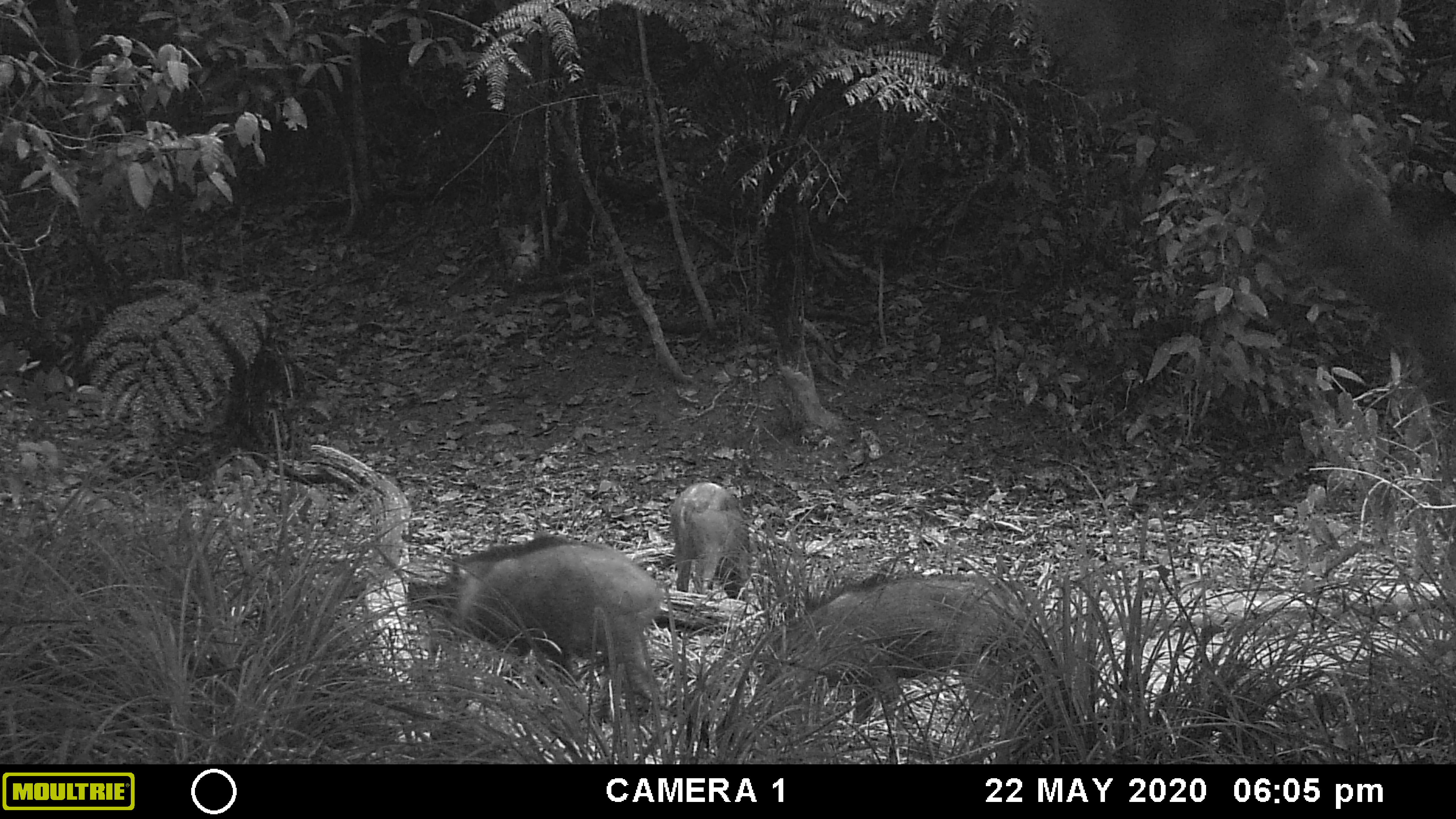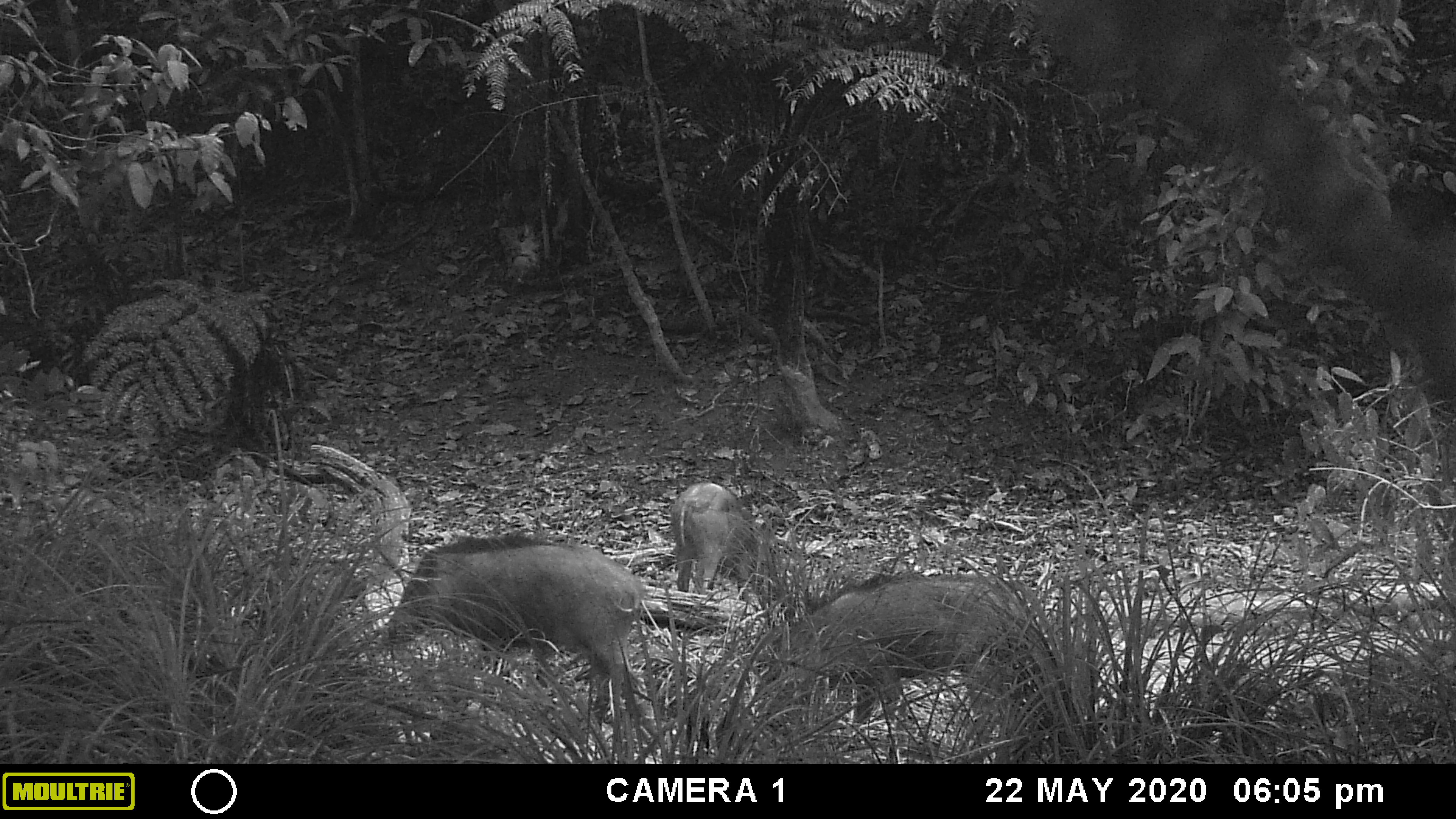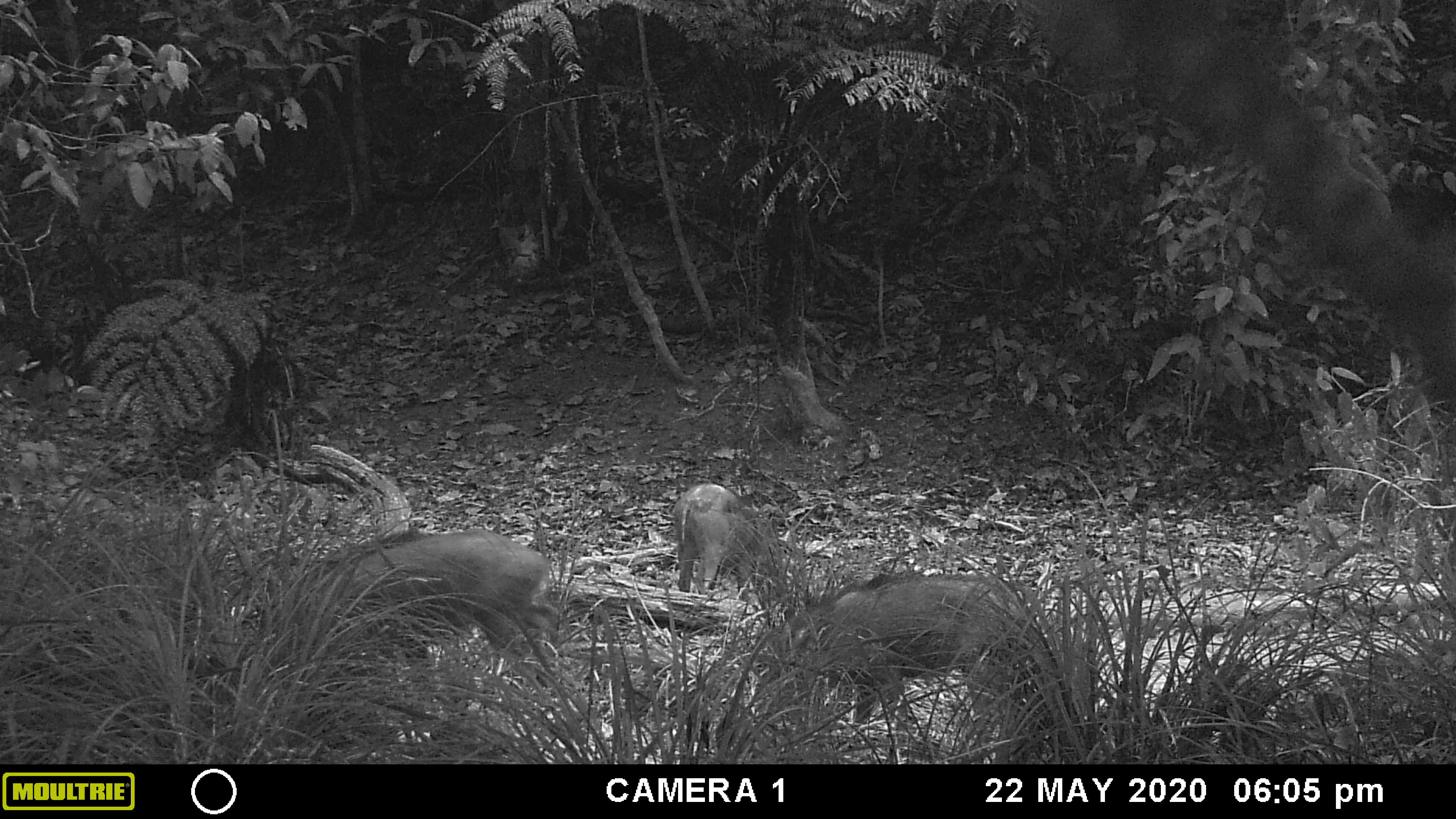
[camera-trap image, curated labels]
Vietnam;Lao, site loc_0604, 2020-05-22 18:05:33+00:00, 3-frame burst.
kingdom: Animalia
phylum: Chordata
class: Mammalia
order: Artiodactyla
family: Suidae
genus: Sus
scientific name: Sus scrofa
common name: eurasian wild pig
Eurasian wild pig (Sus scrofa). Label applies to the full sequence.